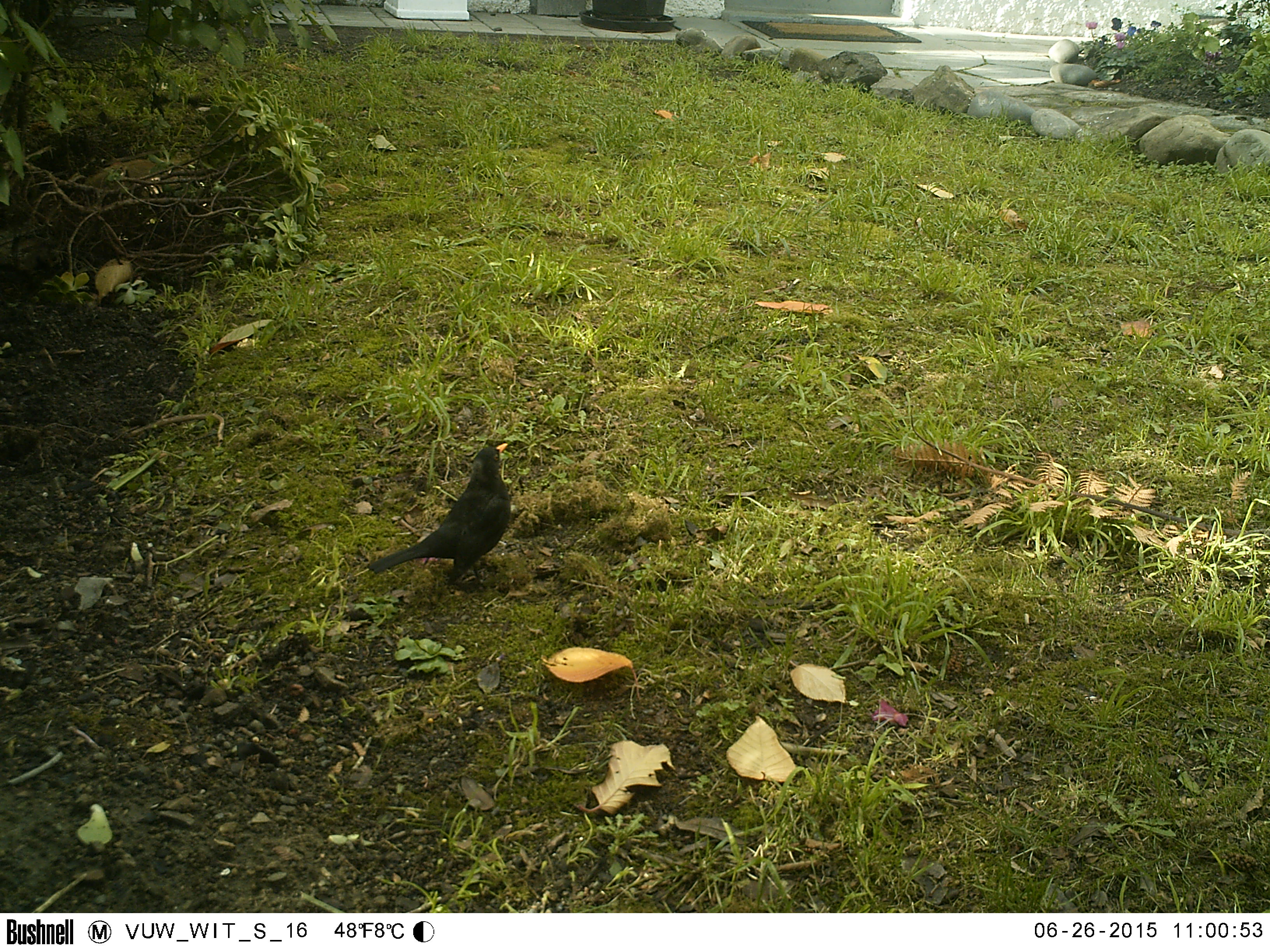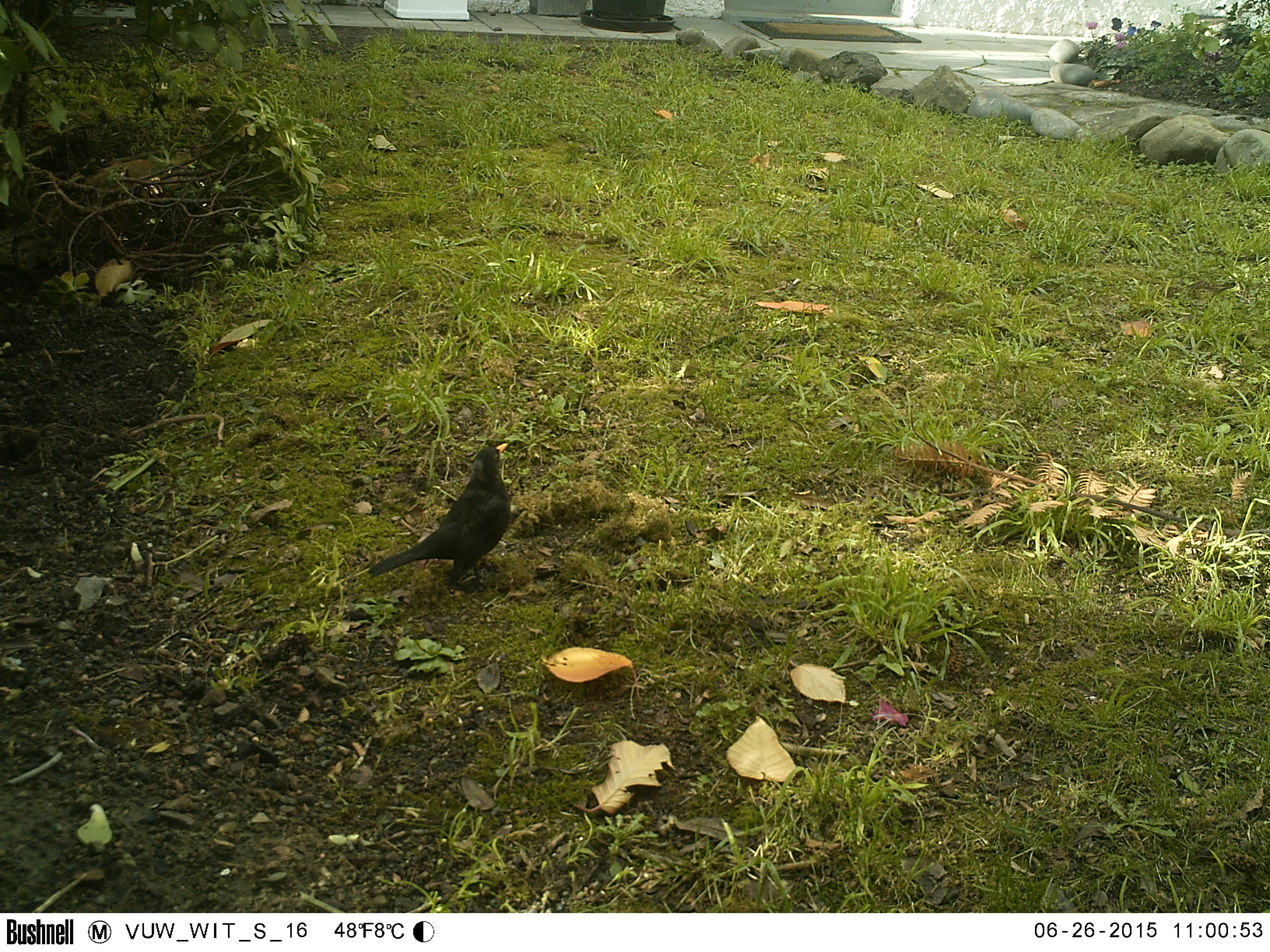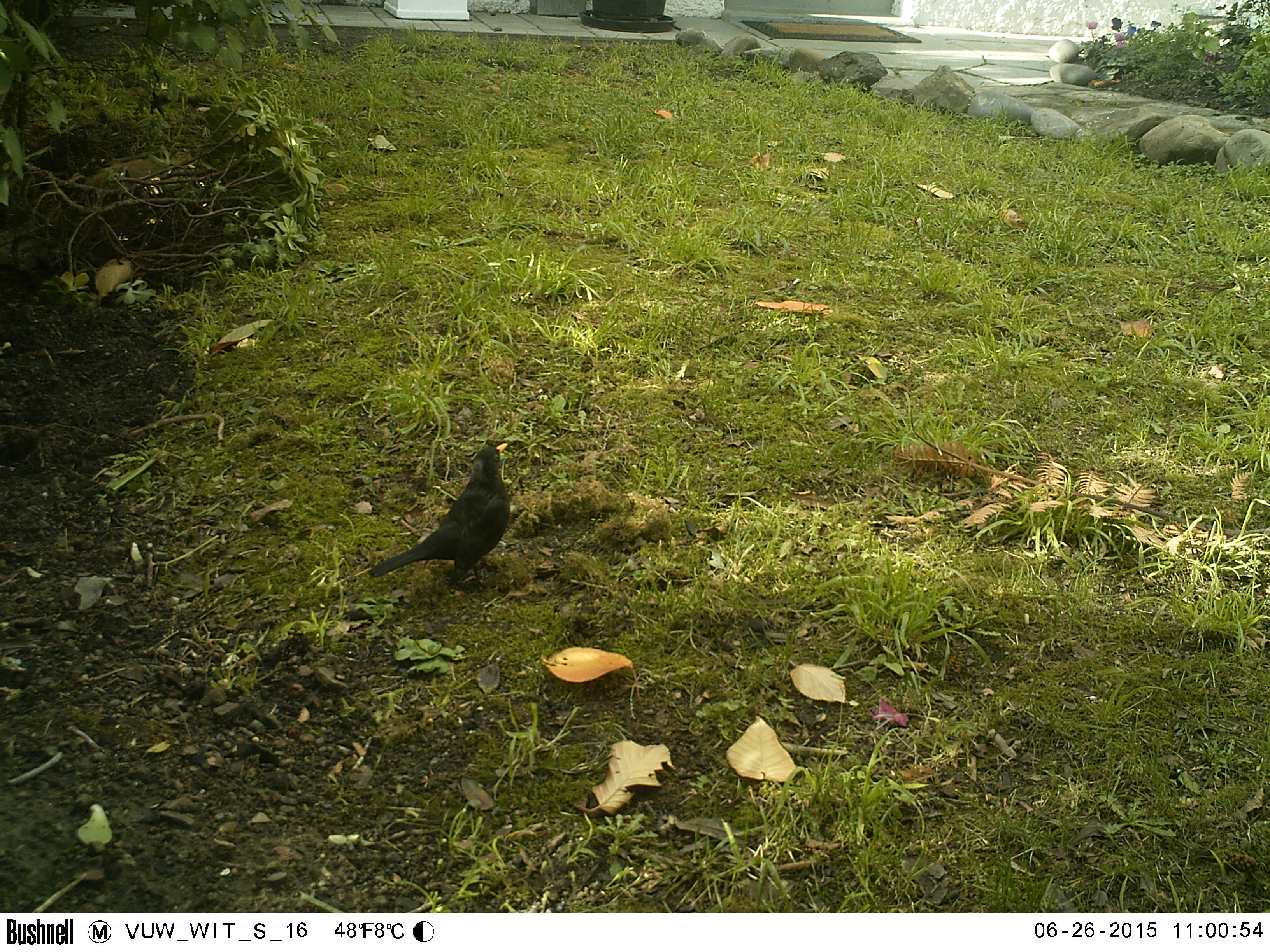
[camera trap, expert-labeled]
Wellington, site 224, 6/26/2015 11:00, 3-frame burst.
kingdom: Animalia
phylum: Chordata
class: Aves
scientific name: Aves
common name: bird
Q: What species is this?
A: Bird (Aves).